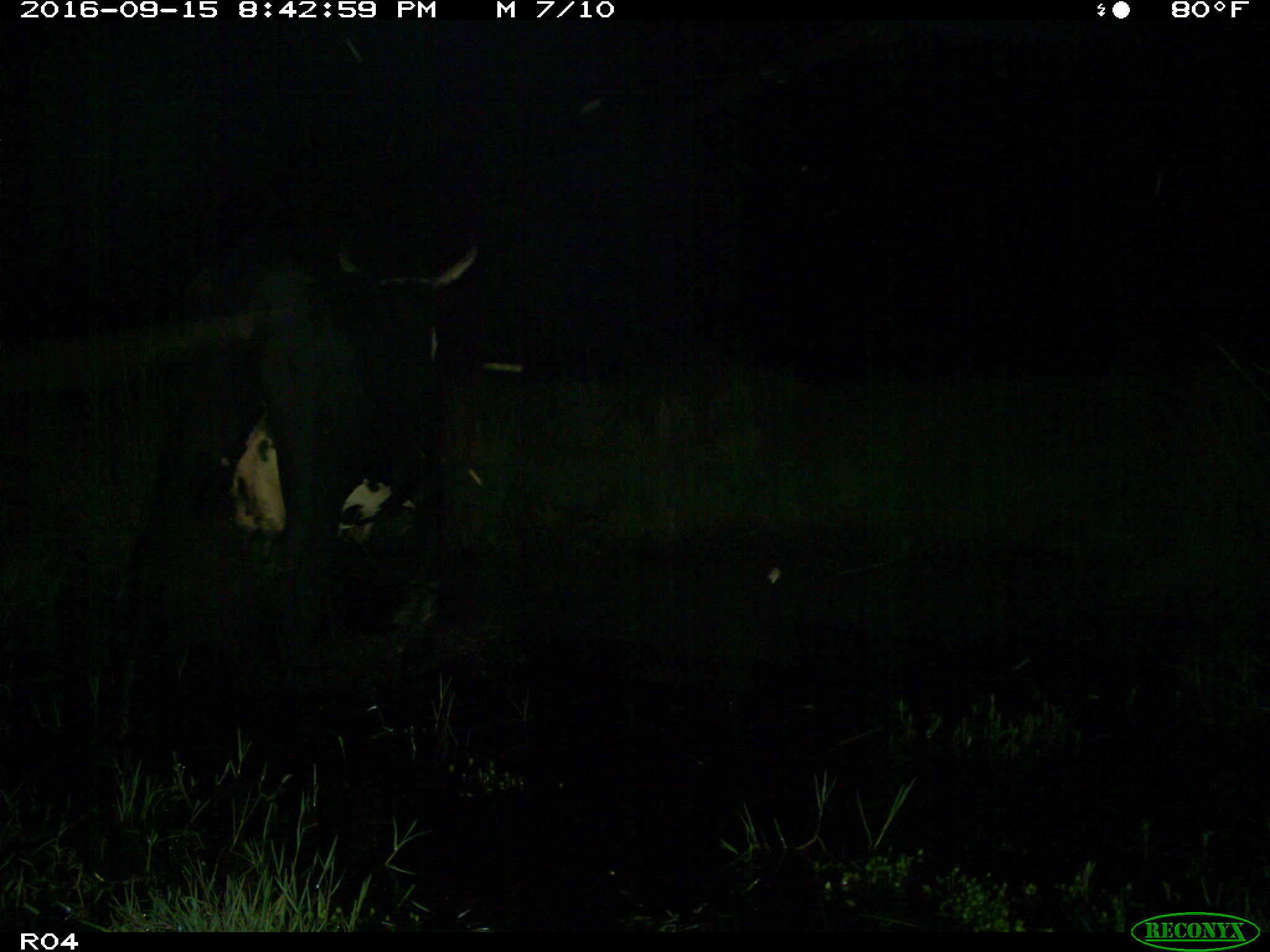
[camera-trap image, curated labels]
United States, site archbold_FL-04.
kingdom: Animalia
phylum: Chordata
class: Mammalia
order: Artiodactyla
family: Bovidae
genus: Bos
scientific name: Bos taurus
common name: domestic cow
Bos taurus (domestic cow).